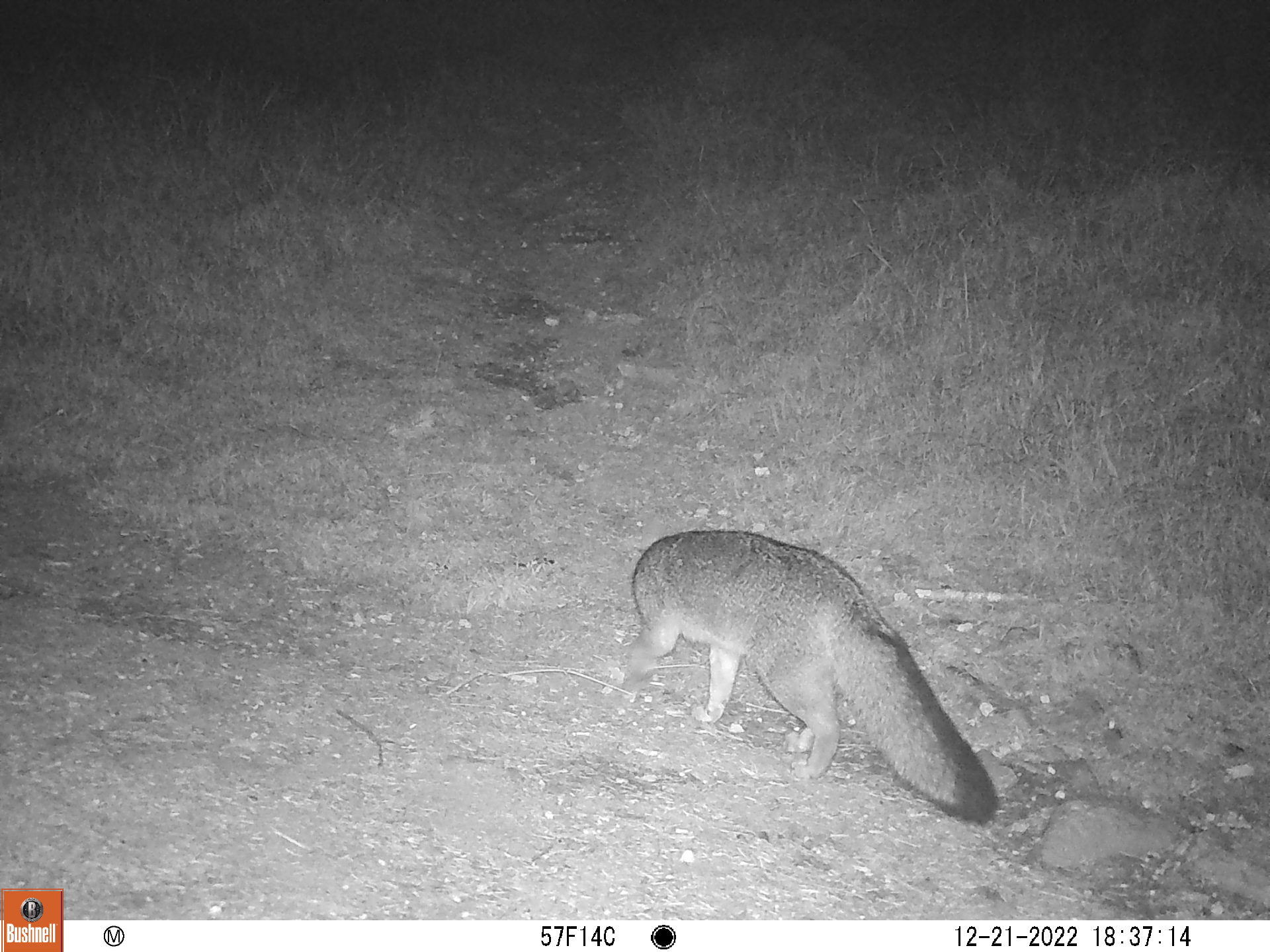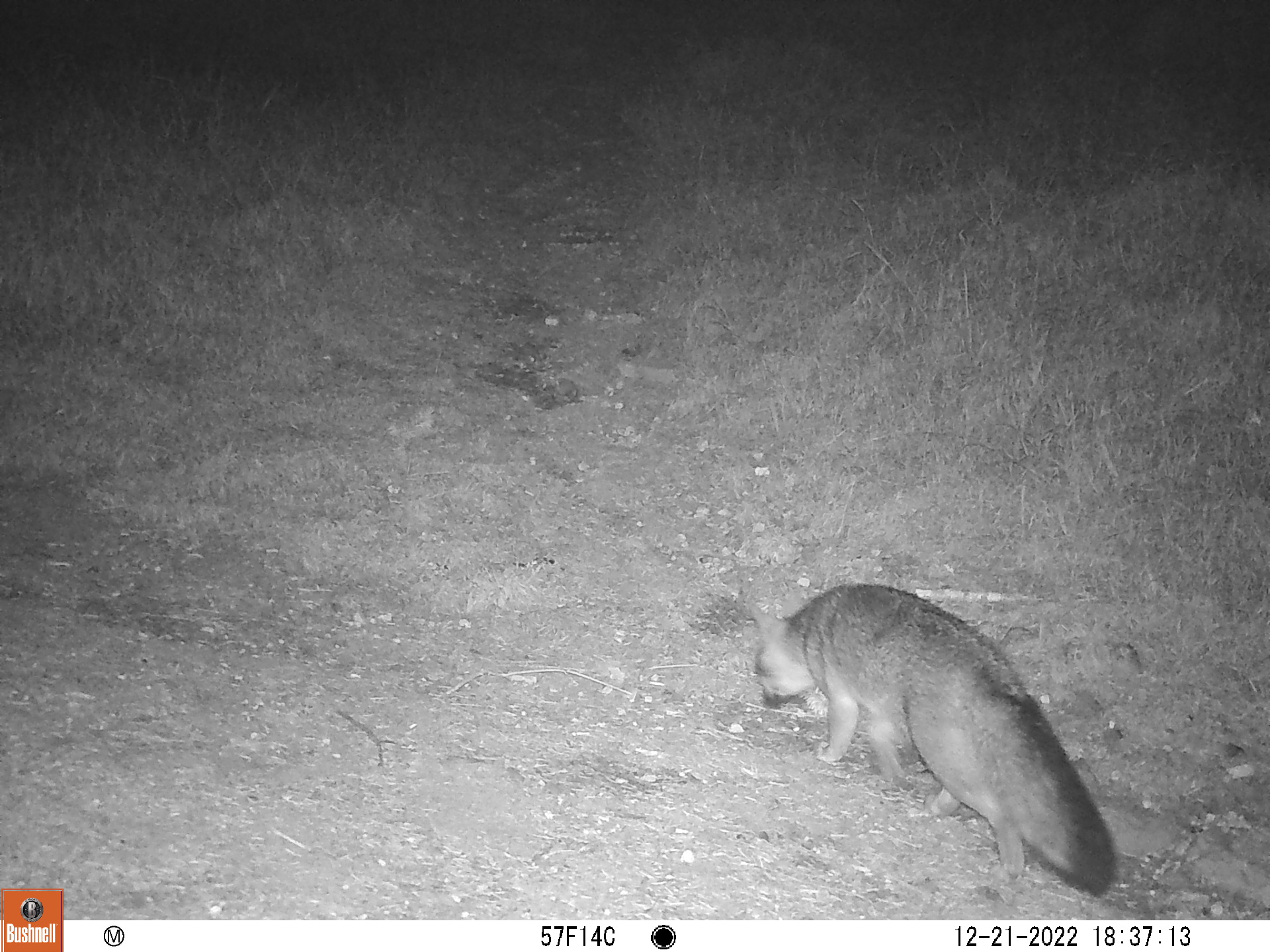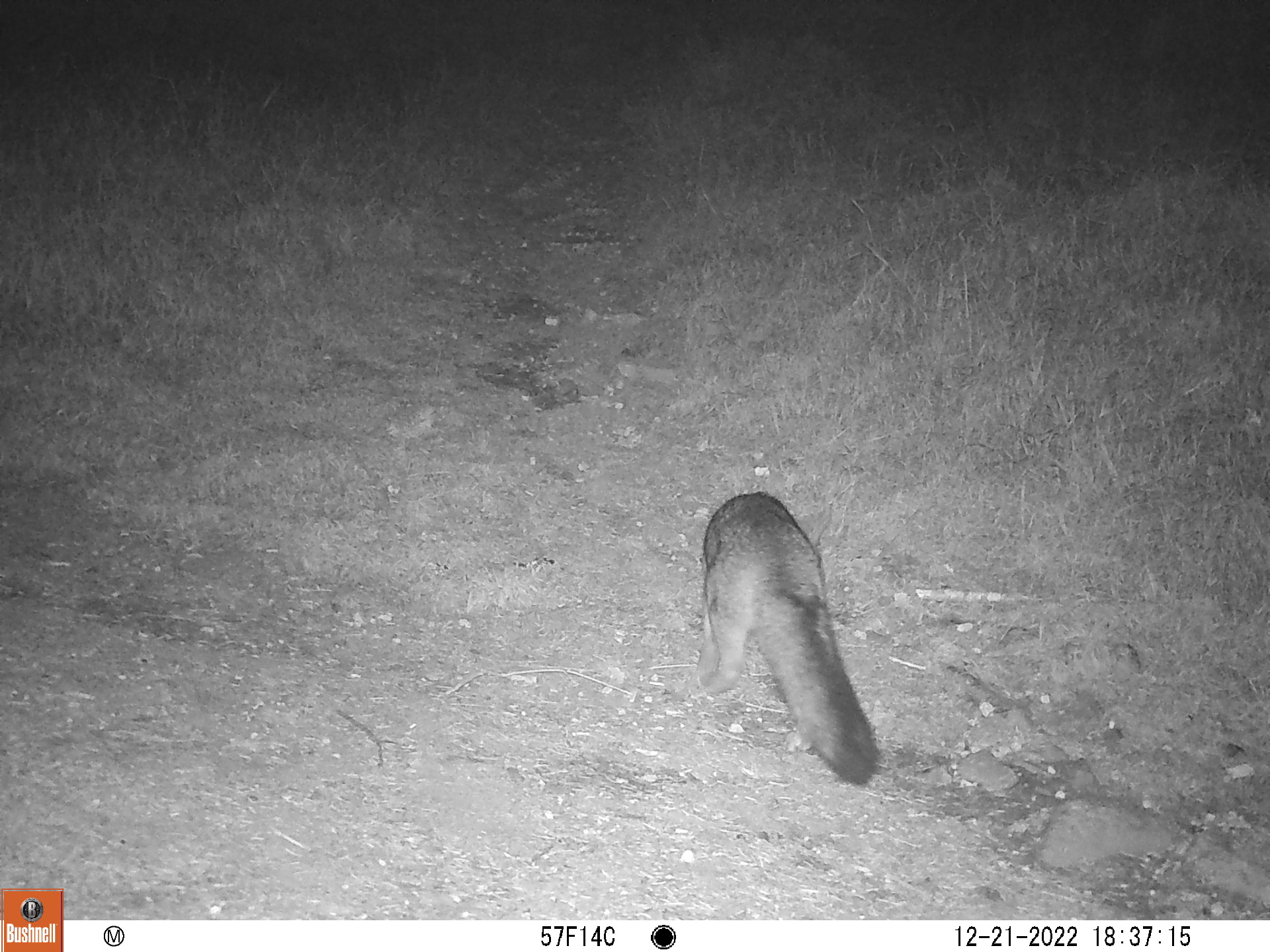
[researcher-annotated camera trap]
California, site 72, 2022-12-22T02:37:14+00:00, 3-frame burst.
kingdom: Animalia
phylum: Chordata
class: Mammalia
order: Carnivora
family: Canidae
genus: Urocyon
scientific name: Urocyon cinereoargenteus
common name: gray fox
Gray fox (Urocyon cinereoargenteus).